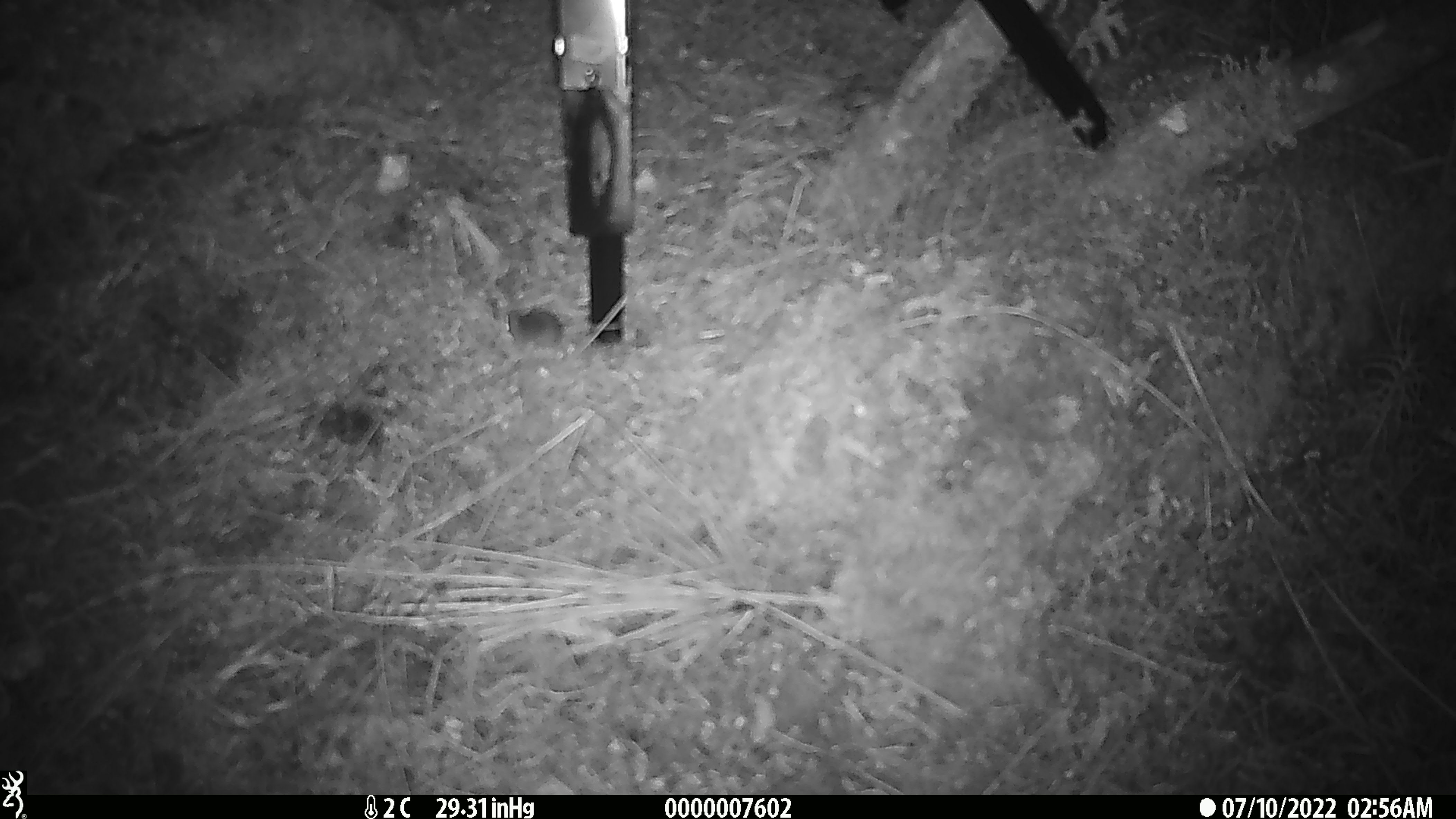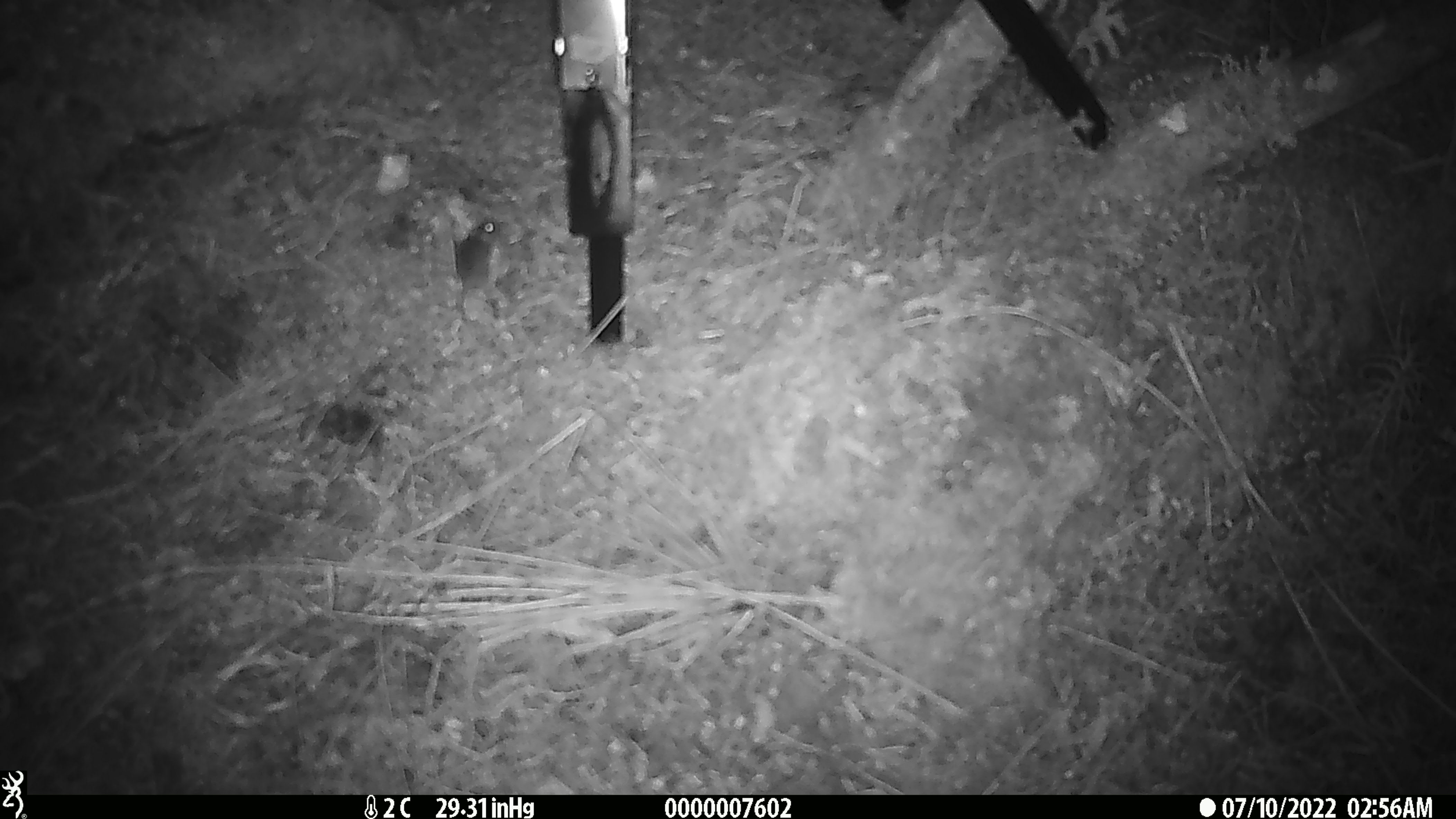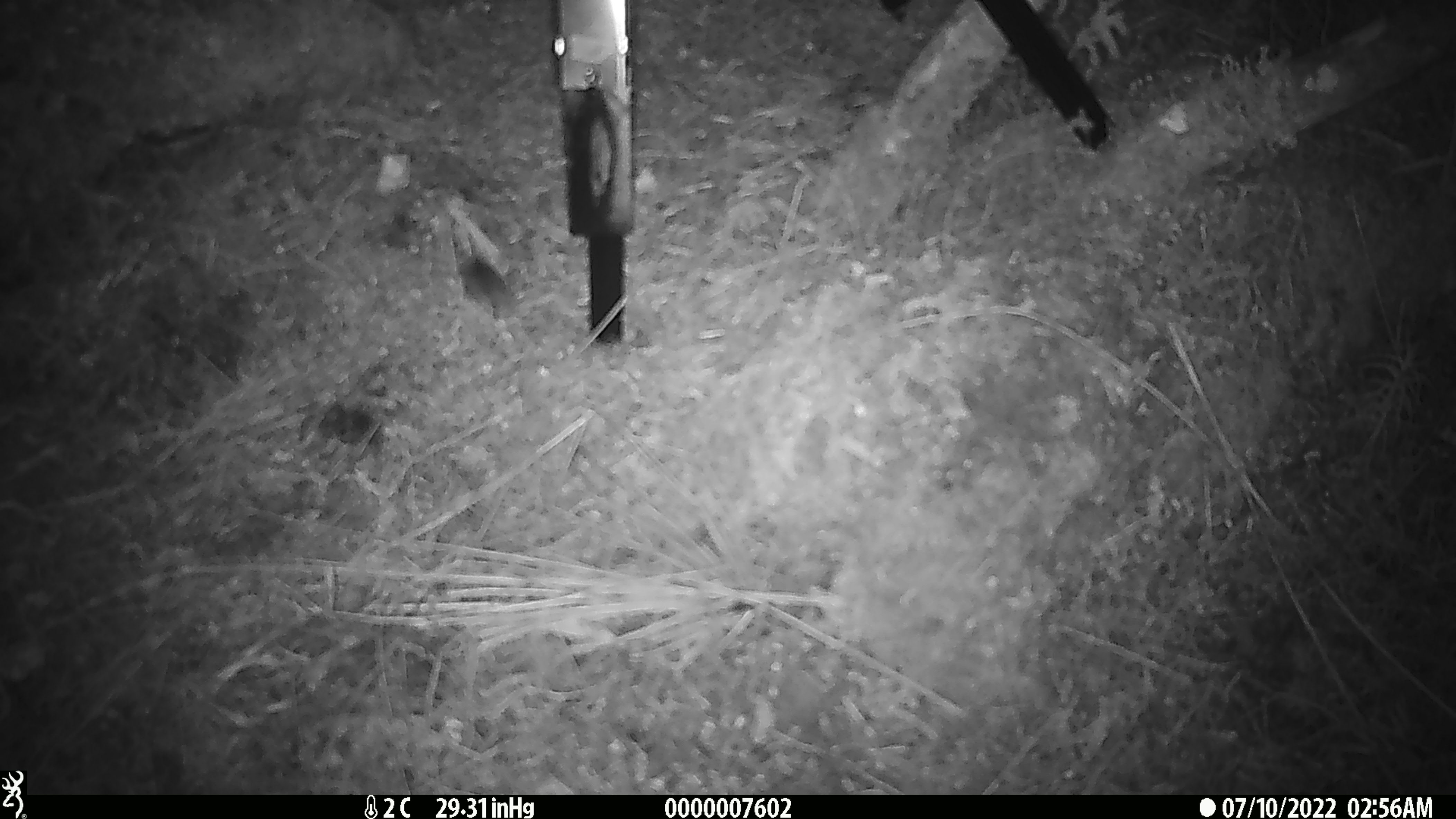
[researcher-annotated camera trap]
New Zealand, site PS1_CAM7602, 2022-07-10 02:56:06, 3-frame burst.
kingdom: Animalia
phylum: Chordata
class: Mammalia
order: Rodentia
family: Muridae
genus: Mus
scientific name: Mus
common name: mouse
Mouse (Mus).